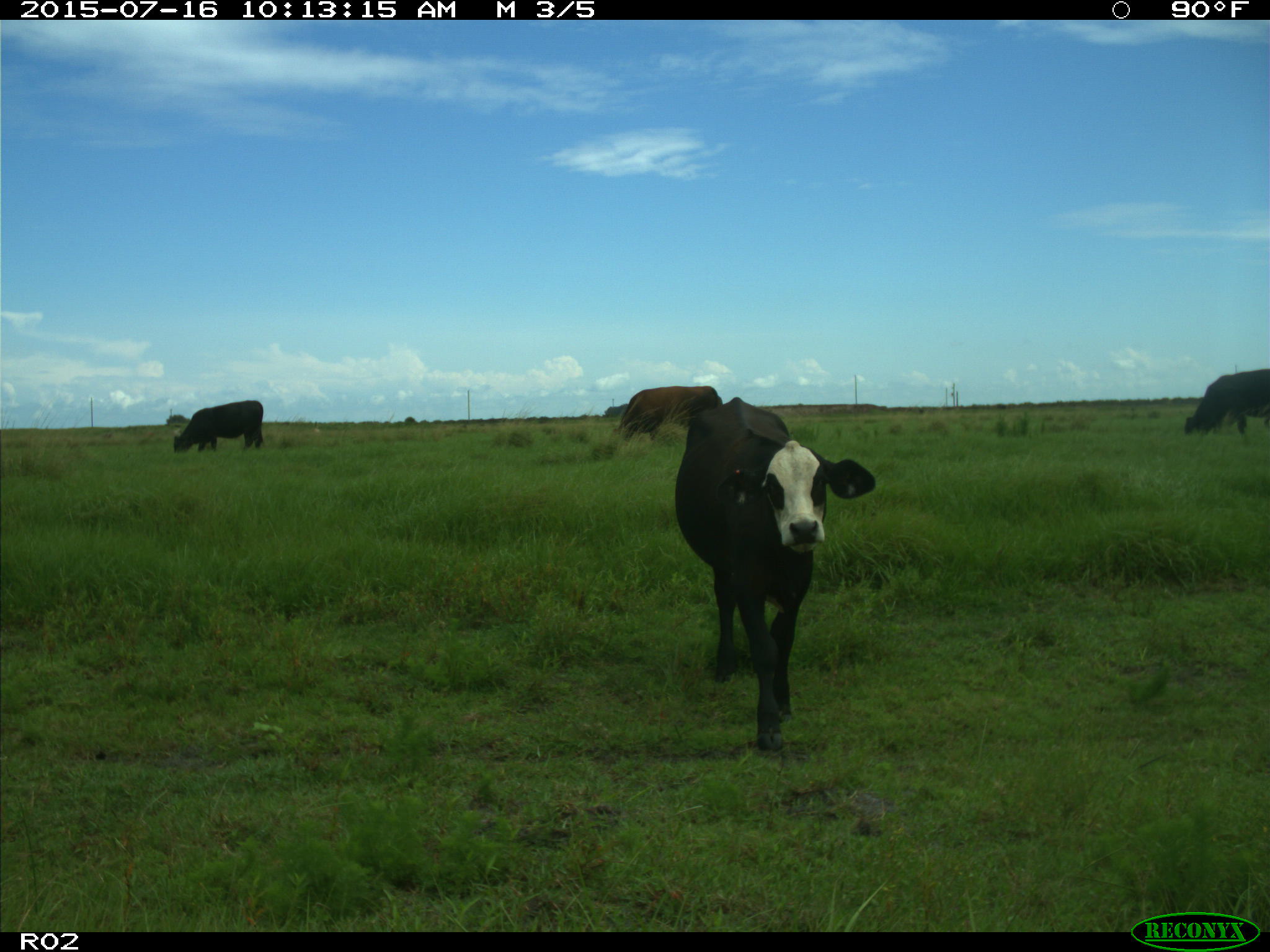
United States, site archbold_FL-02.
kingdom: Animalia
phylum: Chordata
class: Mammalia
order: Artiodactyla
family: Bovidae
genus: Bos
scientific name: Bos taurus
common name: domestic cow